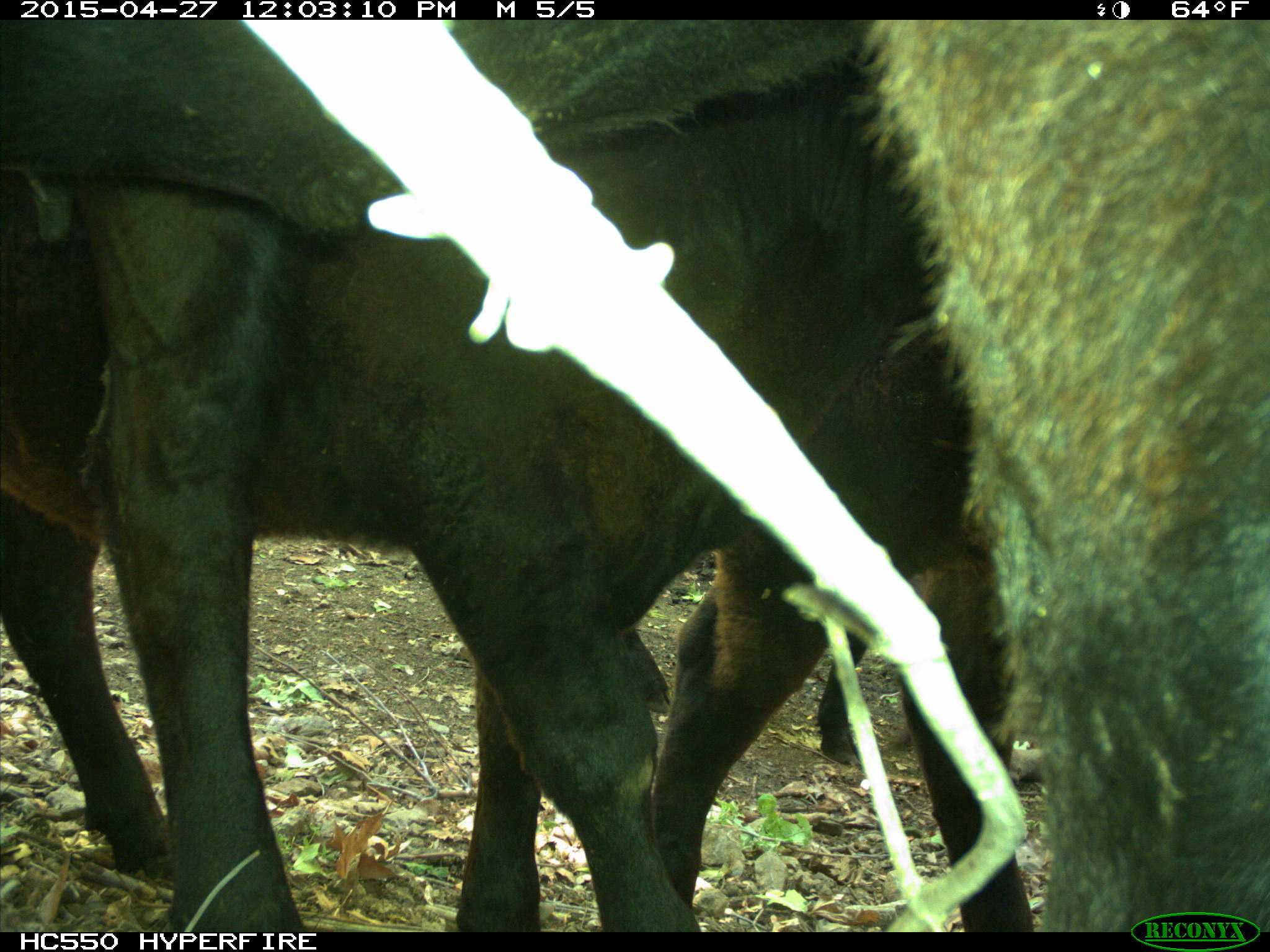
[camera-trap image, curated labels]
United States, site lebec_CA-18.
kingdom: Animalia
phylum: Chordata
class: Mammalia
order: Artiodactyla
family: Bovidae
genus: Bos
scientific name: Bos taurus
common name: domestic cow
Bos taurus (domestic cow).